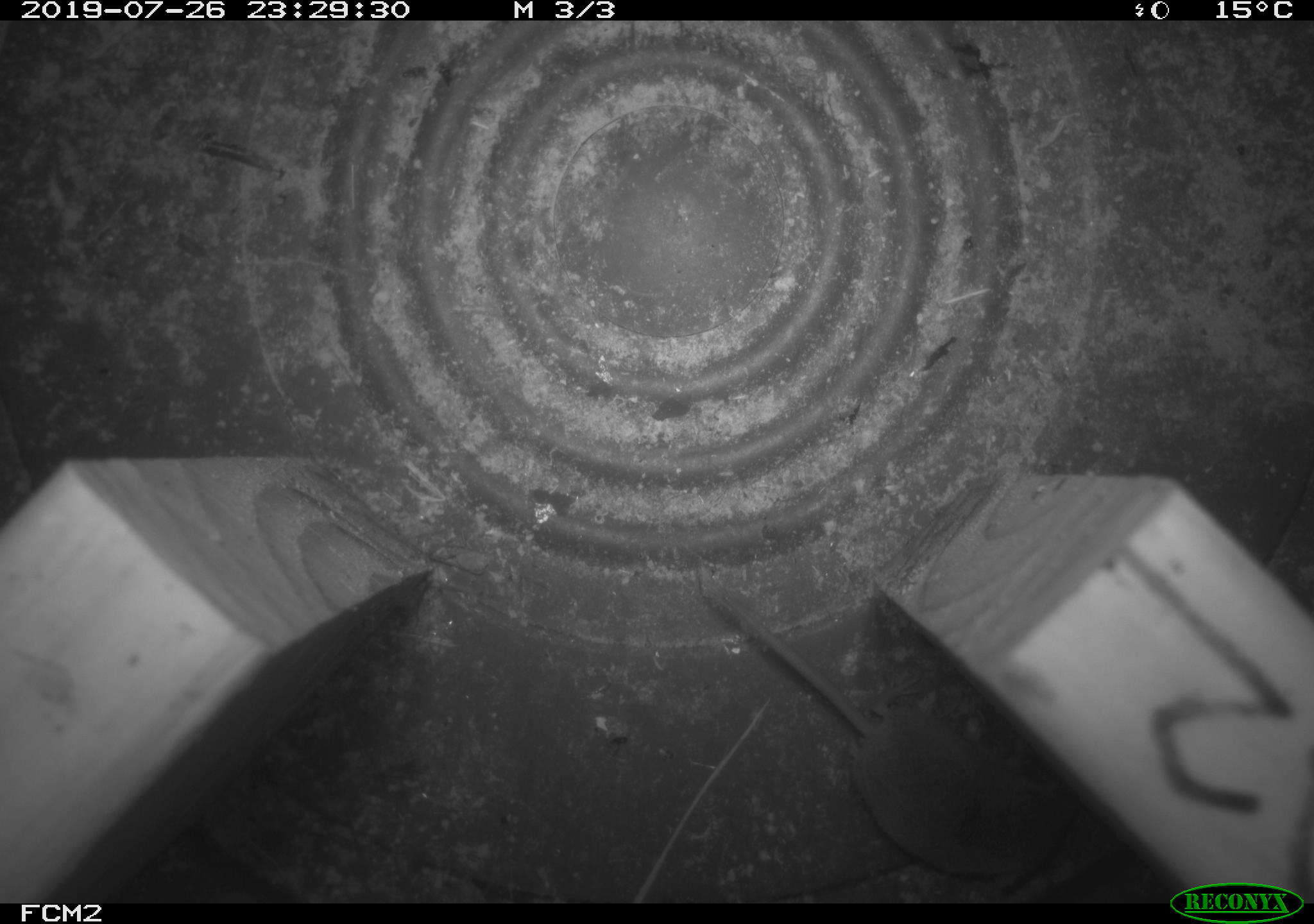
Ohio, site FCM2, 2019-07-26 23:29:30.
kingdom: Animalia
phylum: Chordata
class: Mammalia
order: Eulipotyphla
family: Soricidae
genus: Sorex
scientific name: Sorex cinereus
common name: masked shrew